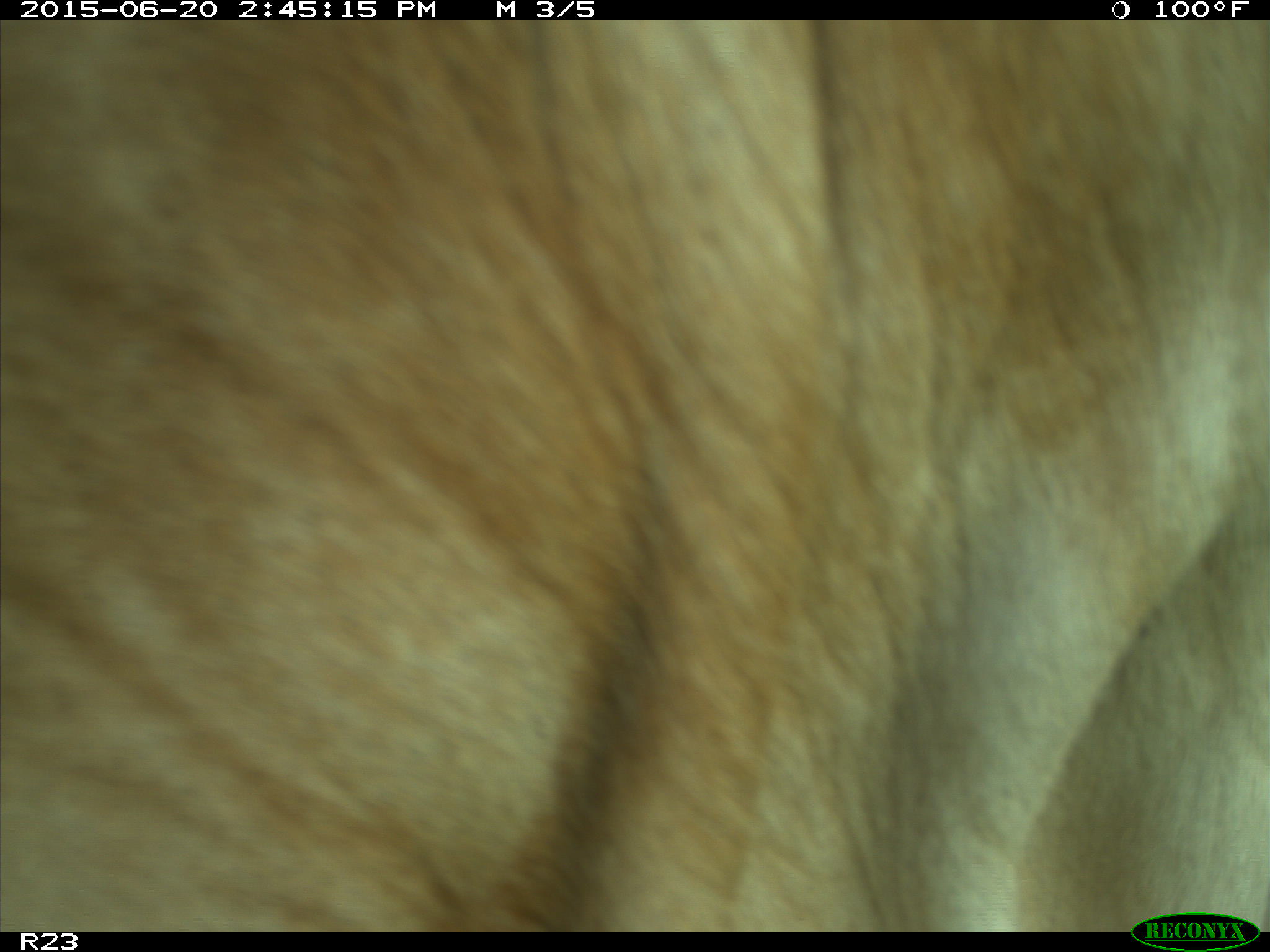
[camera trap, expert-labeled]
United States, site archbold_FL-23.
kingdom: Animalia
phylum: Chordata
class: Mammalia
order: Artiodactyla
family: Bovidae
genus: Bos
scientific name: Bos taurus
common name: domestic cow